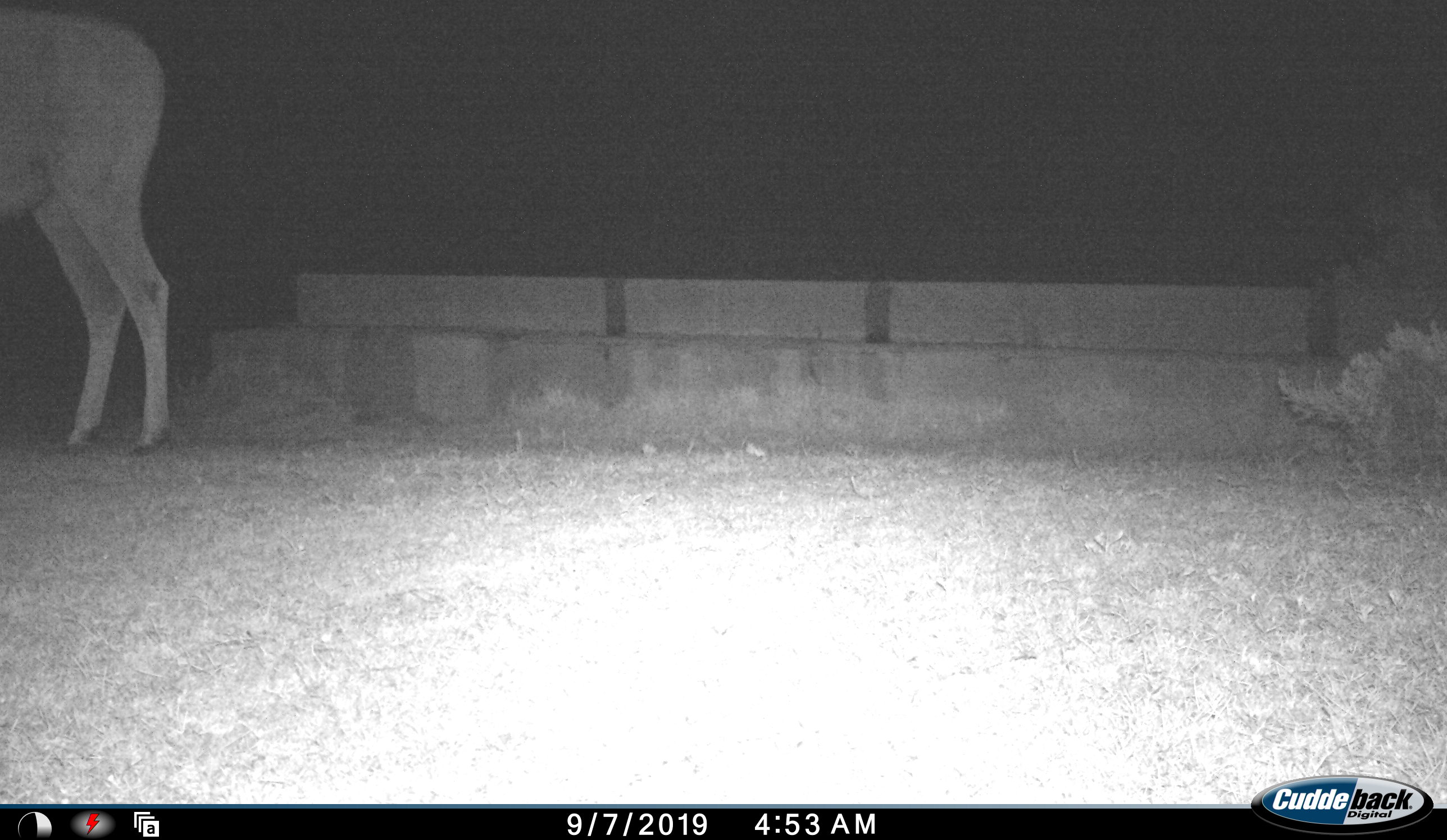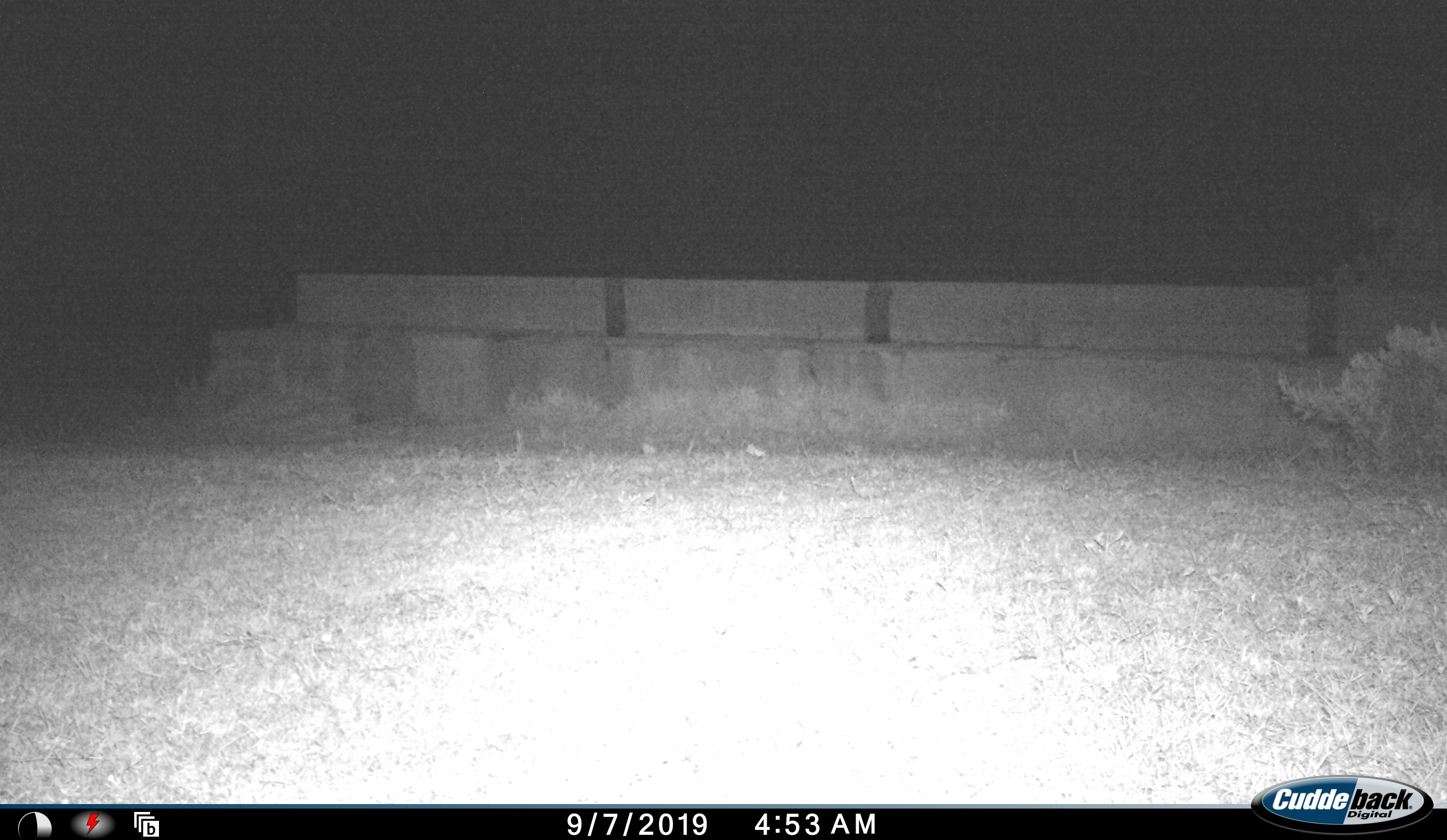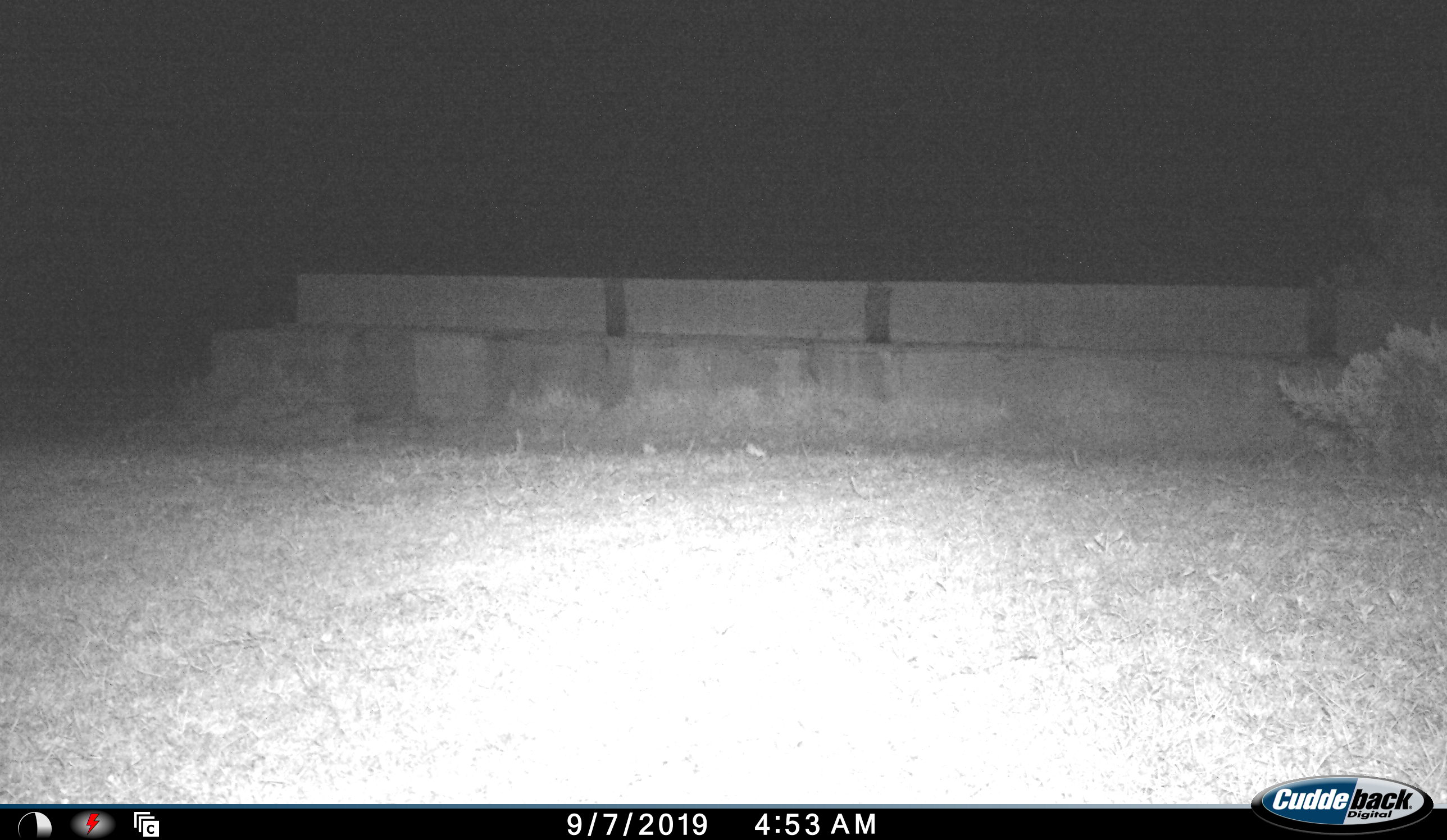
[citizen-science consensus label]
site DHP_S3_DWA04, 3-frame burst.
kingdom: Animalia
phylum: Chordata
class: Mammalia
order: Artiodactyla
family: Bovidae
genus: Tragelaphus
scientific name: Tragelaphus oryx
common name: eland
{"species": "eland (Tragelaphus oryx)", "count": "1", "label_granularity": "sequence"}